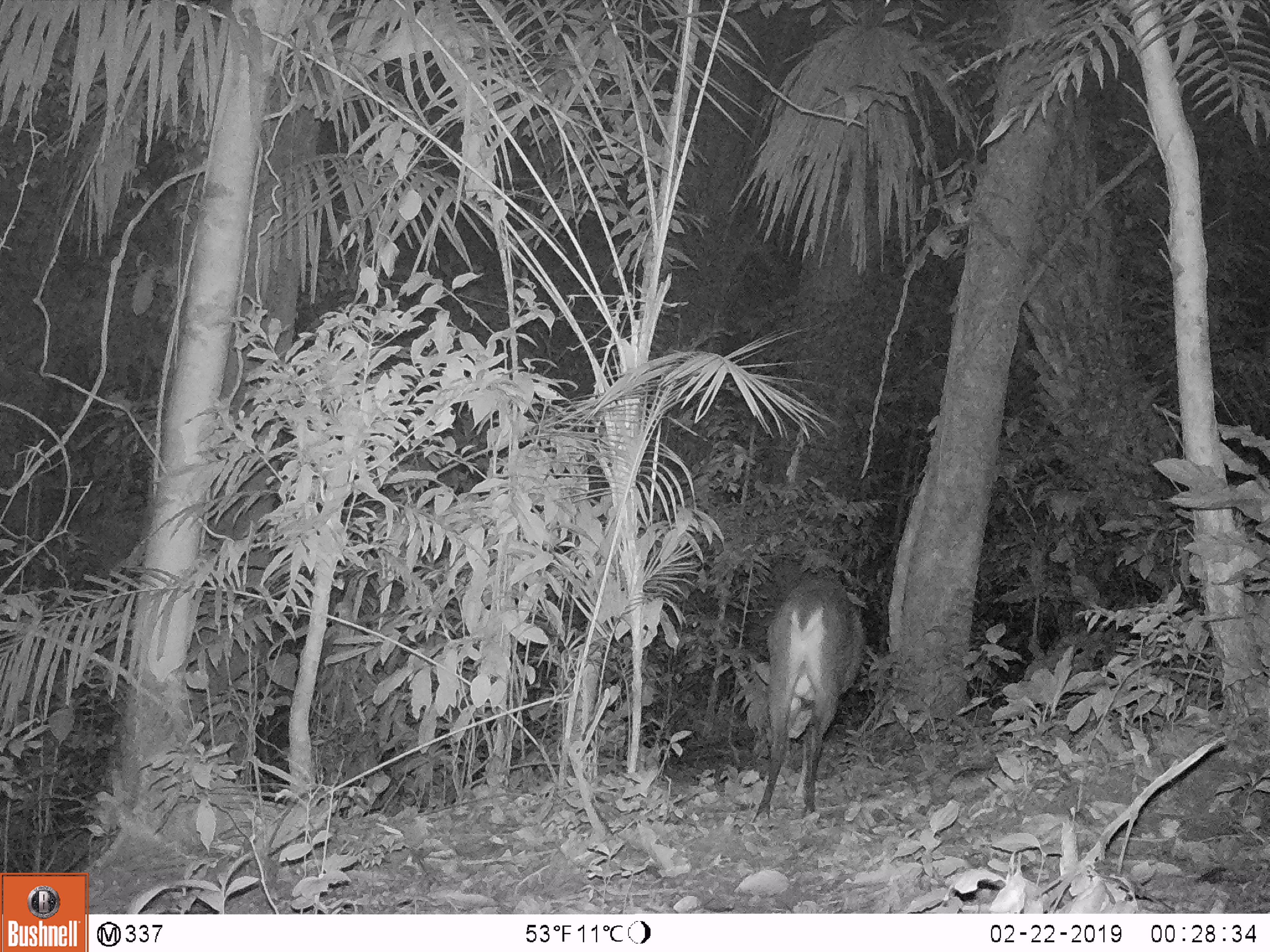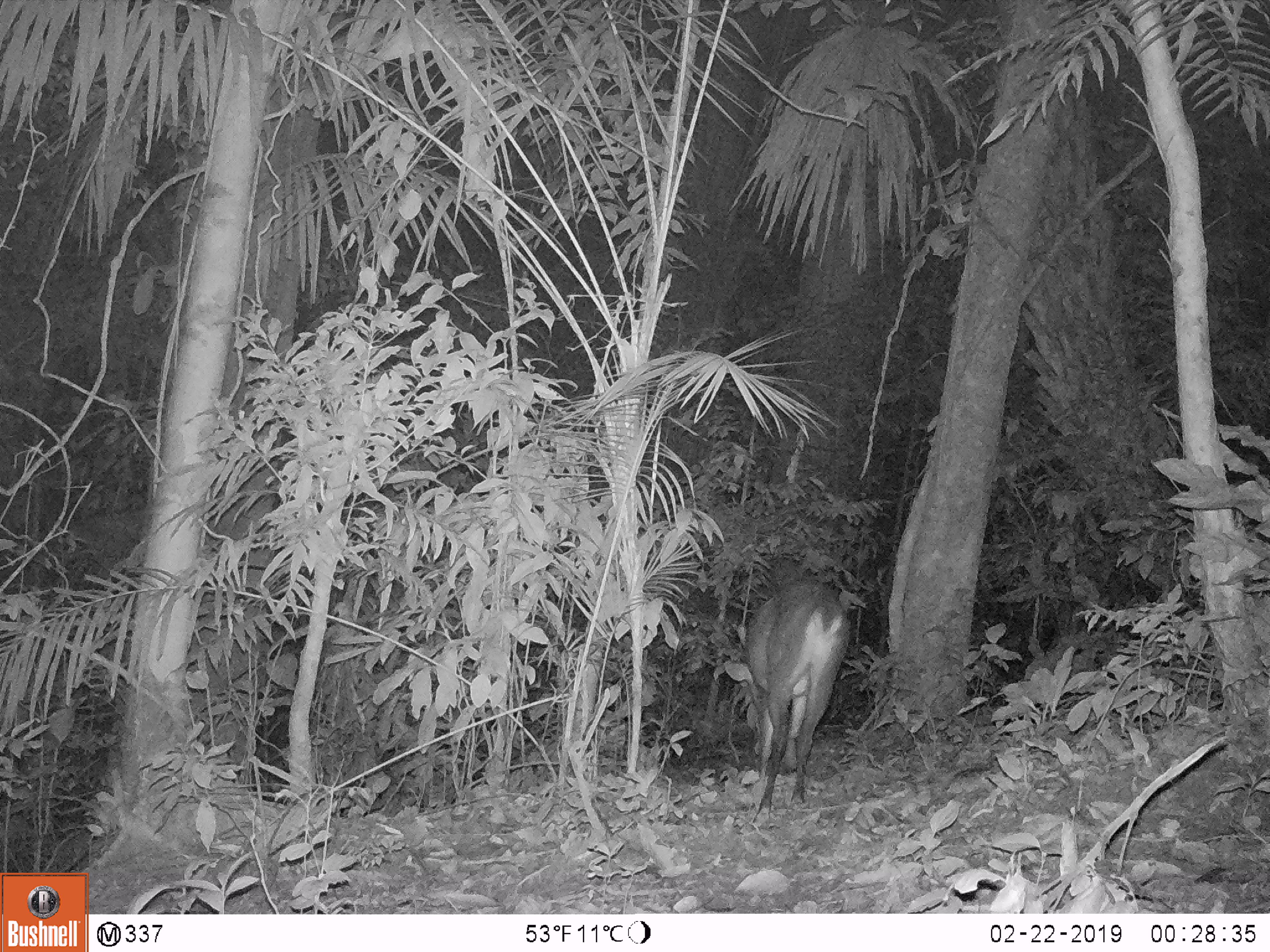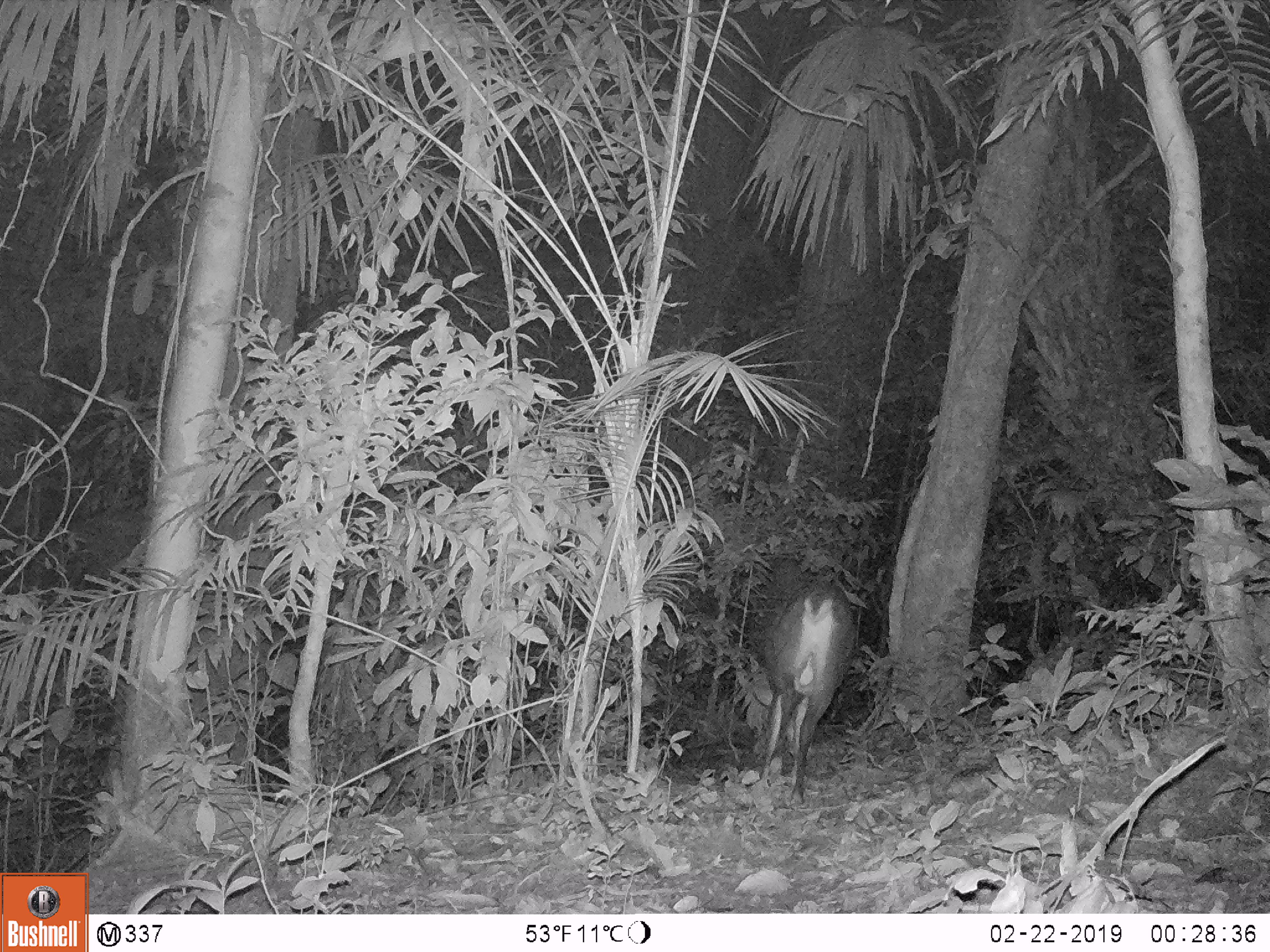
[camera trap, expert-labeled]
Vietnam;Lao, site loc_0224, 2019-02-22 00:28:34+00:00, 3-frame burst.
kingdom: Animalia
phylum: Chordata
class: Mammalia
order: Artiodactyla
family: Cervidae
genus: Muntiacus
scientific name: Muntiacus vuquangensis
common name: large-antlered muntjac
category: large antlered muntjac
Large antlered muntjac (large-antlered muntjac) (Muntiacus vuquangensis). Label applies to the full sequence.